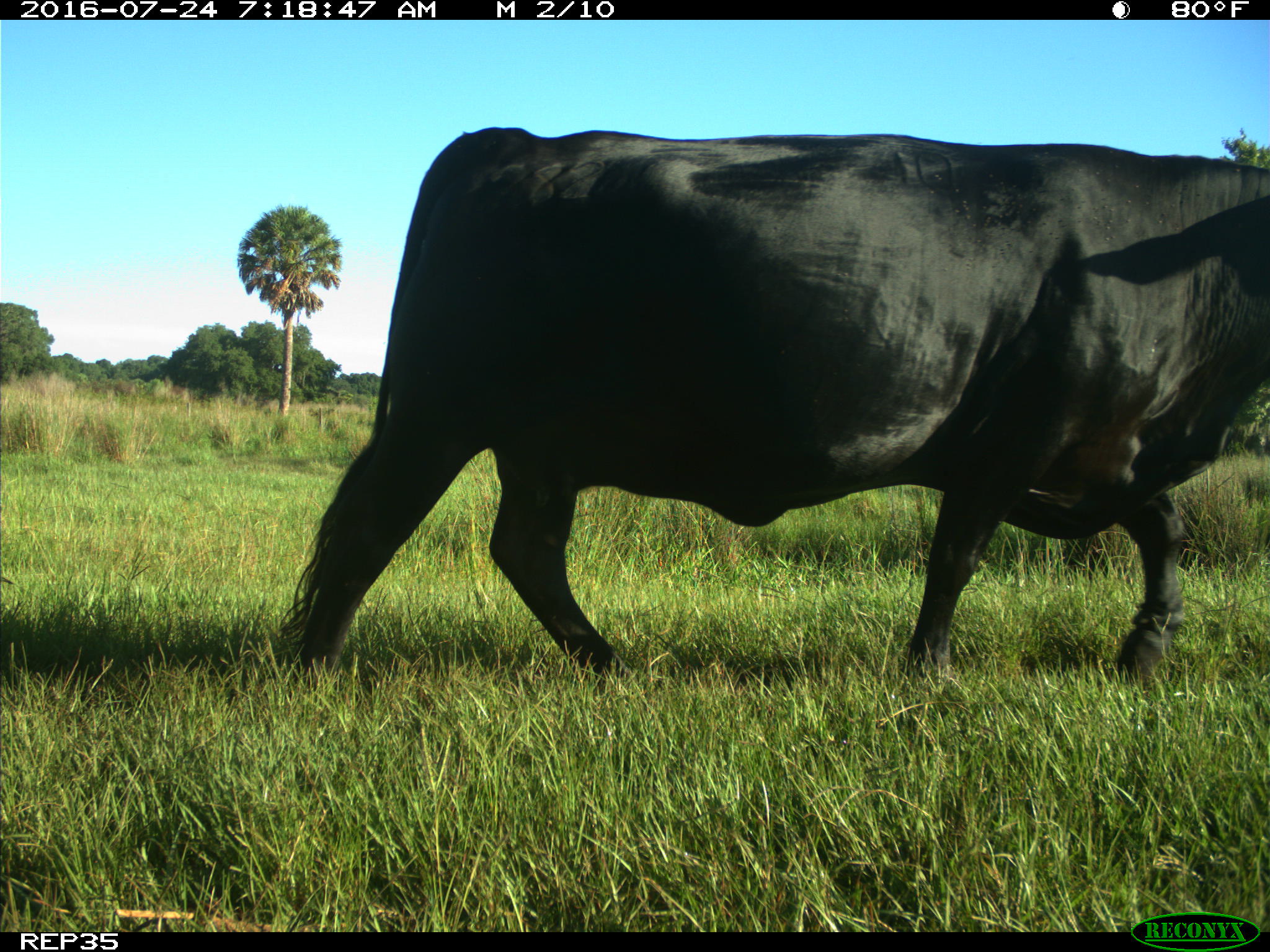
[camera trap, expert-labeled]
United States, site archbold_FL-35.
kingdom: Animalia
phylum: Chordata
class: Mammalia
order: Artiodactyla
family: Bovidae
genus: Bos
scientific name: Bos taurus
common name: domestic cow